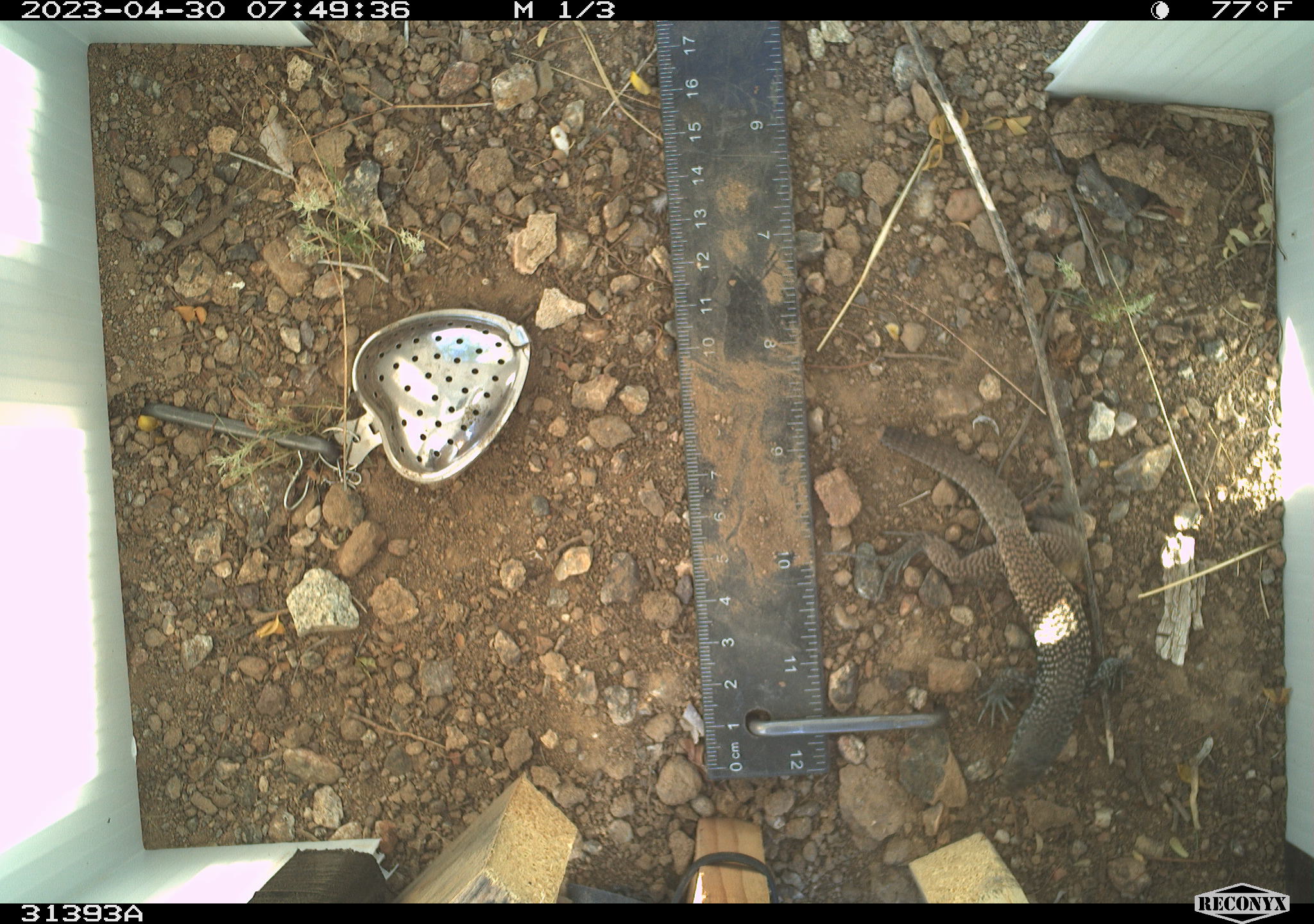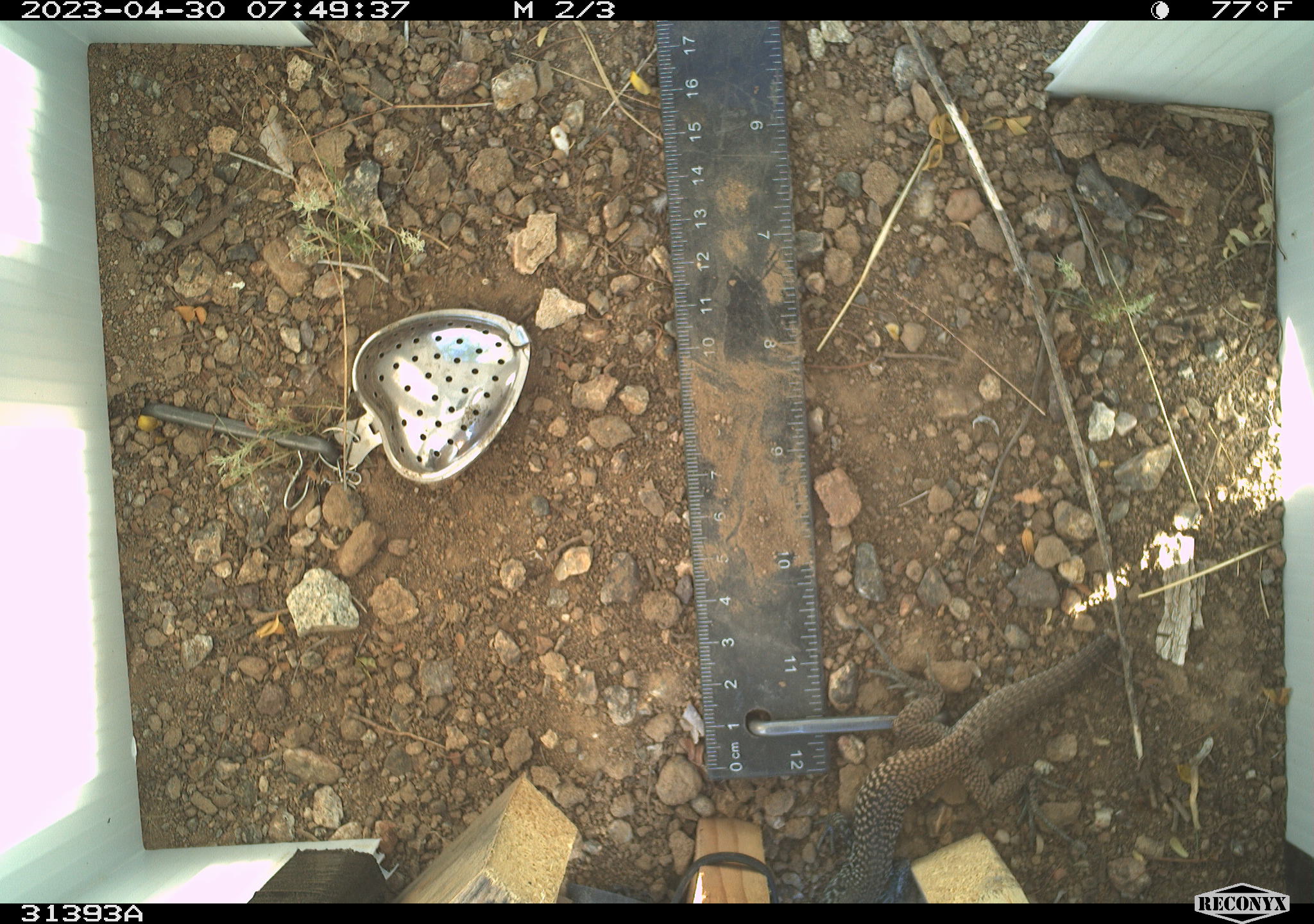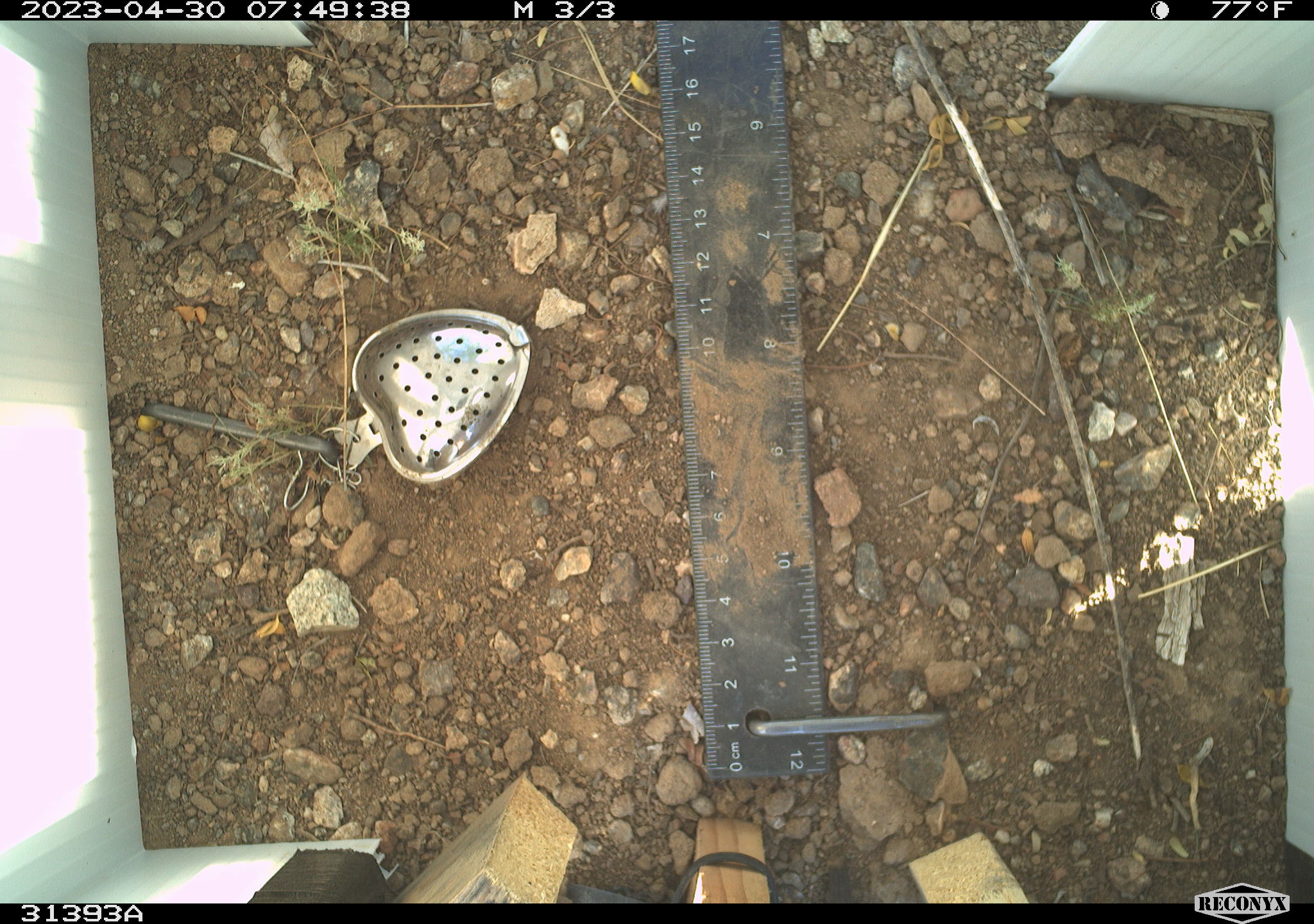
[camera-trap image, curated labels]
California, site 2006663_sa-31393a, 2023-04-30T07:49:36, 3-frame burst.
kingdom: Animalia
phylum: Chordata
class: Reptilia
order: Squamata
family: Teiidae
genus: Aspidoscelis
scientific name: Aspidoscelis tigris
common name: western whiptail